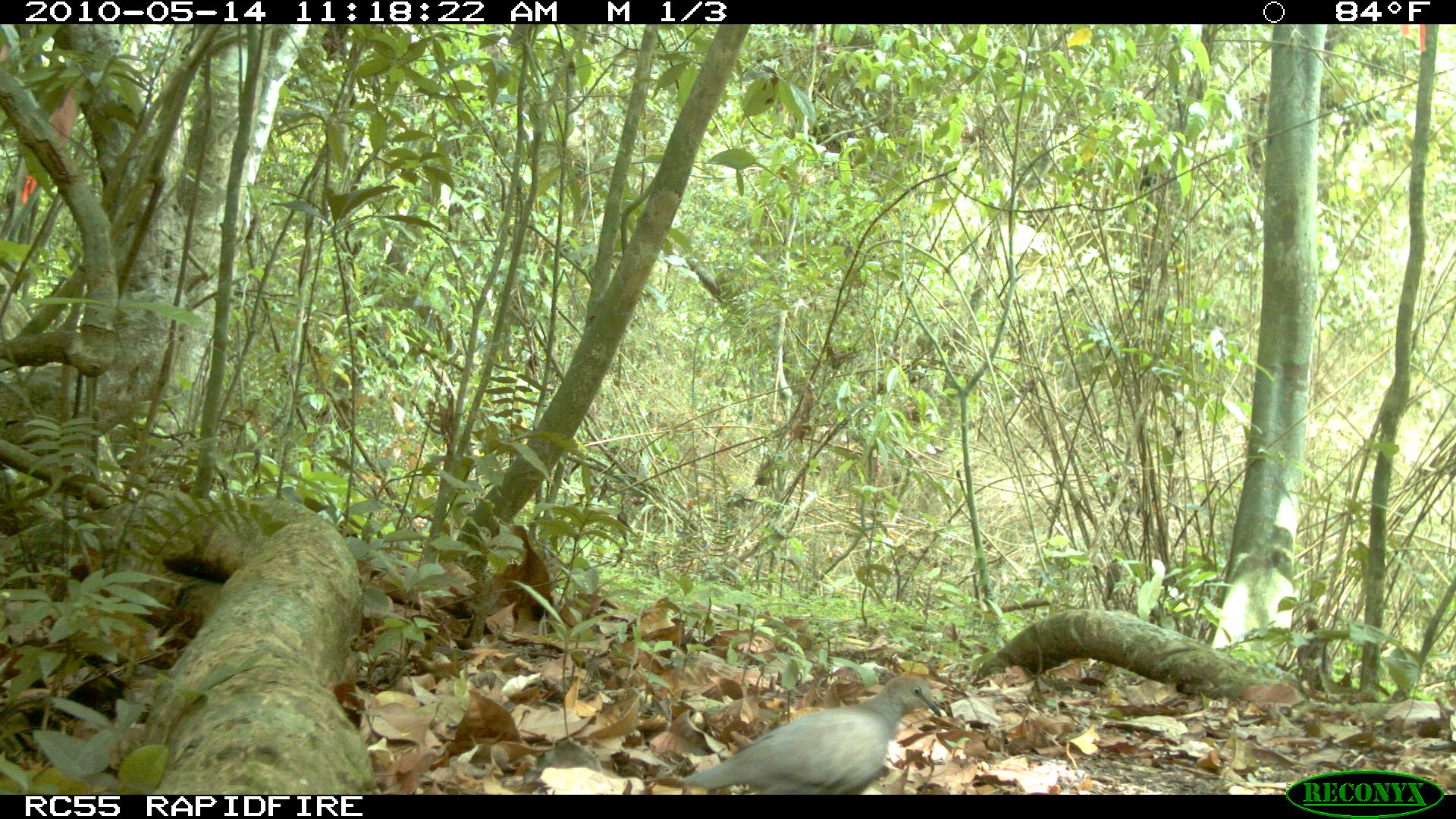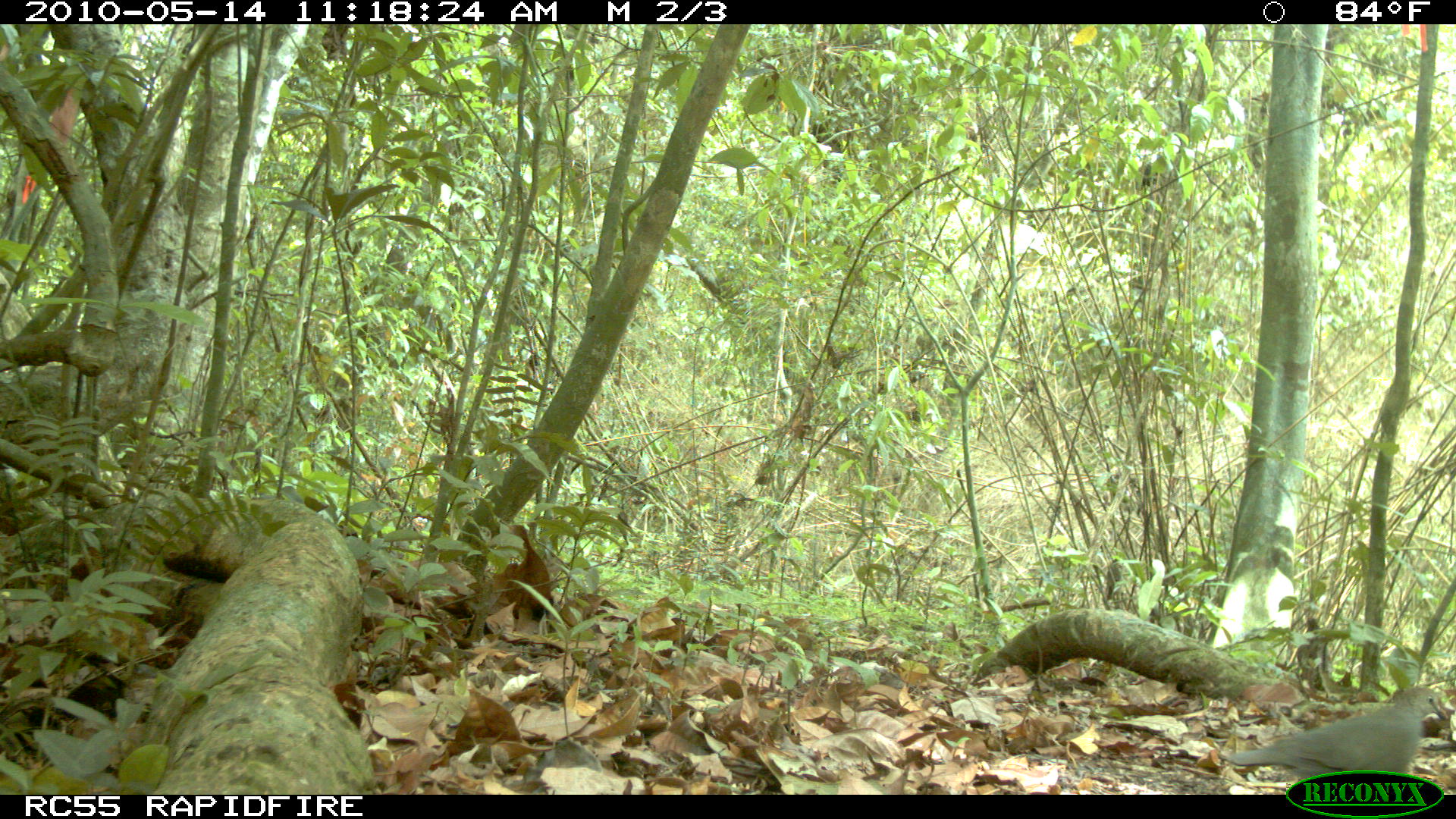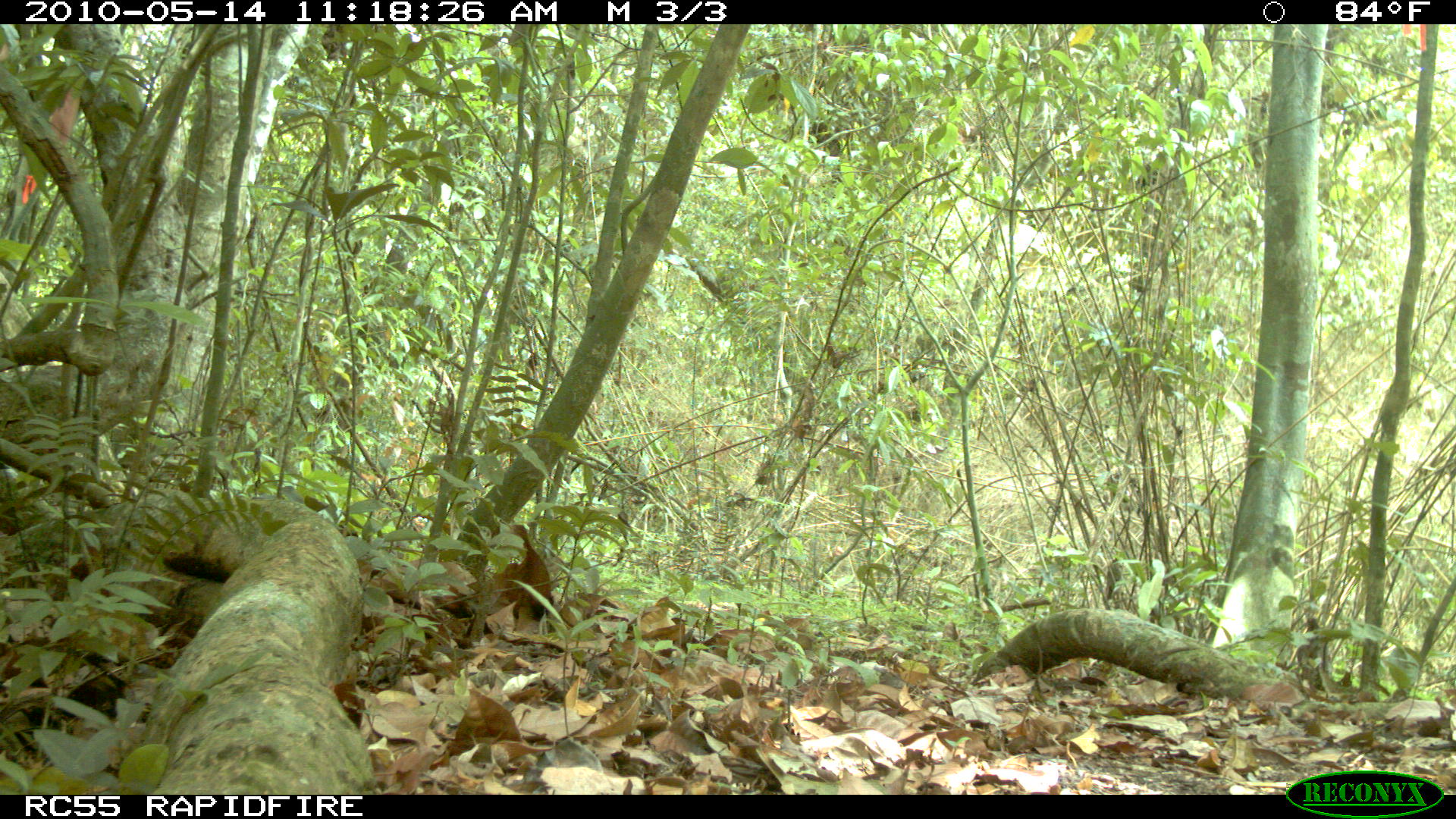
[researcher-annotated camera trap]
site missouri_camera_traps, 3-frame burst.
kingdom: Animalia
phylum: Chordata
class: Aves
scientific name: Aves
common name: bird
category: bird spec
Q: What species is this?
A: Bird spec (bird) (Aves).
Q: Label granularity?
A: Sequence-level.